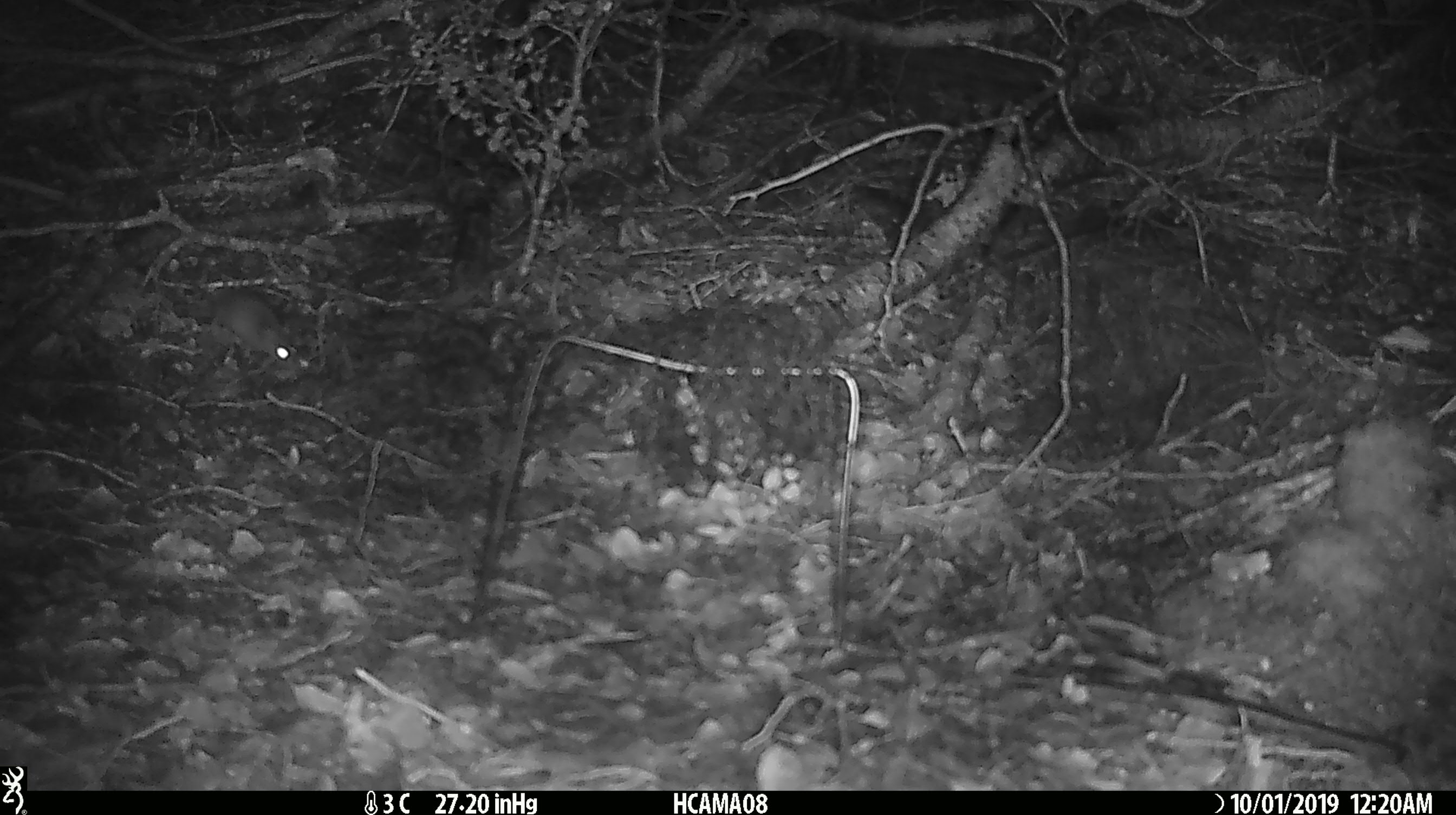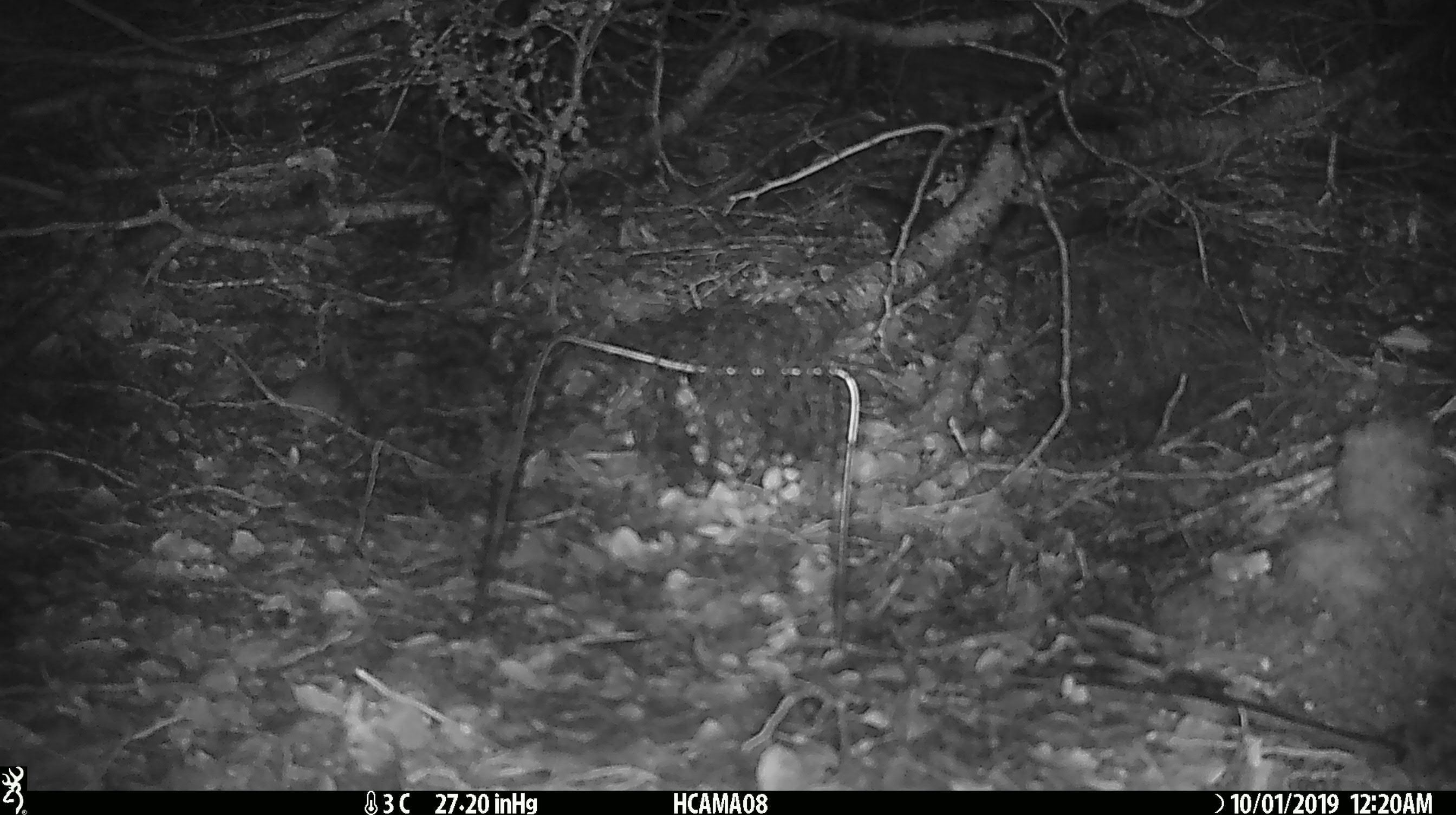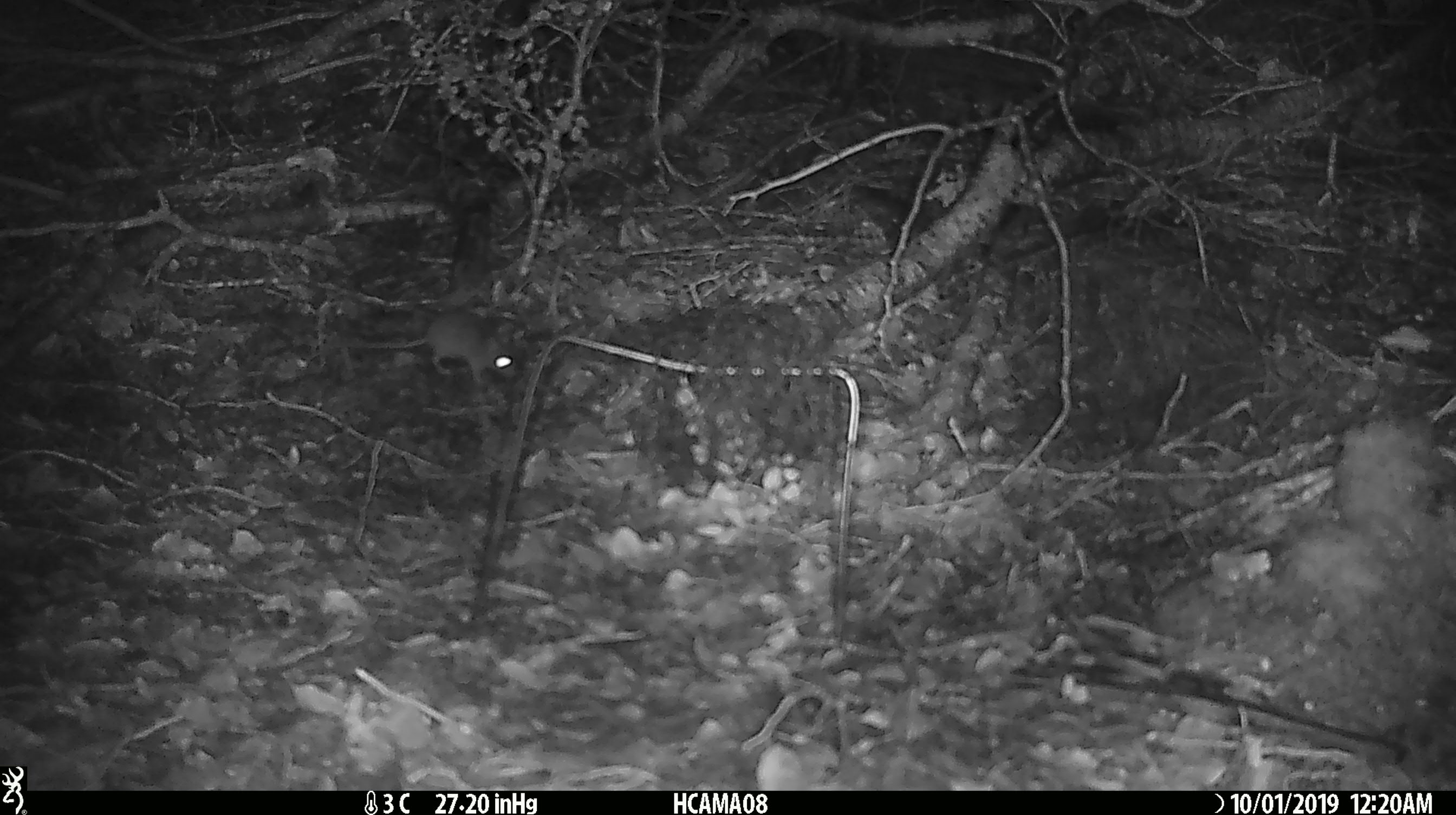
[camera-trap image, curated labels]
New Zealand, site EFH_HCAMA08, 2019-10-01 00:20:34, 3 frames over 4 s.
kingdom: Animalia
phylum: Chordata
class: Mammalia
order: Rodentia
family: Muridae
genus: Mus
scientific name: Mus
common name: mouse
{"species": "mouse (Mus)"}